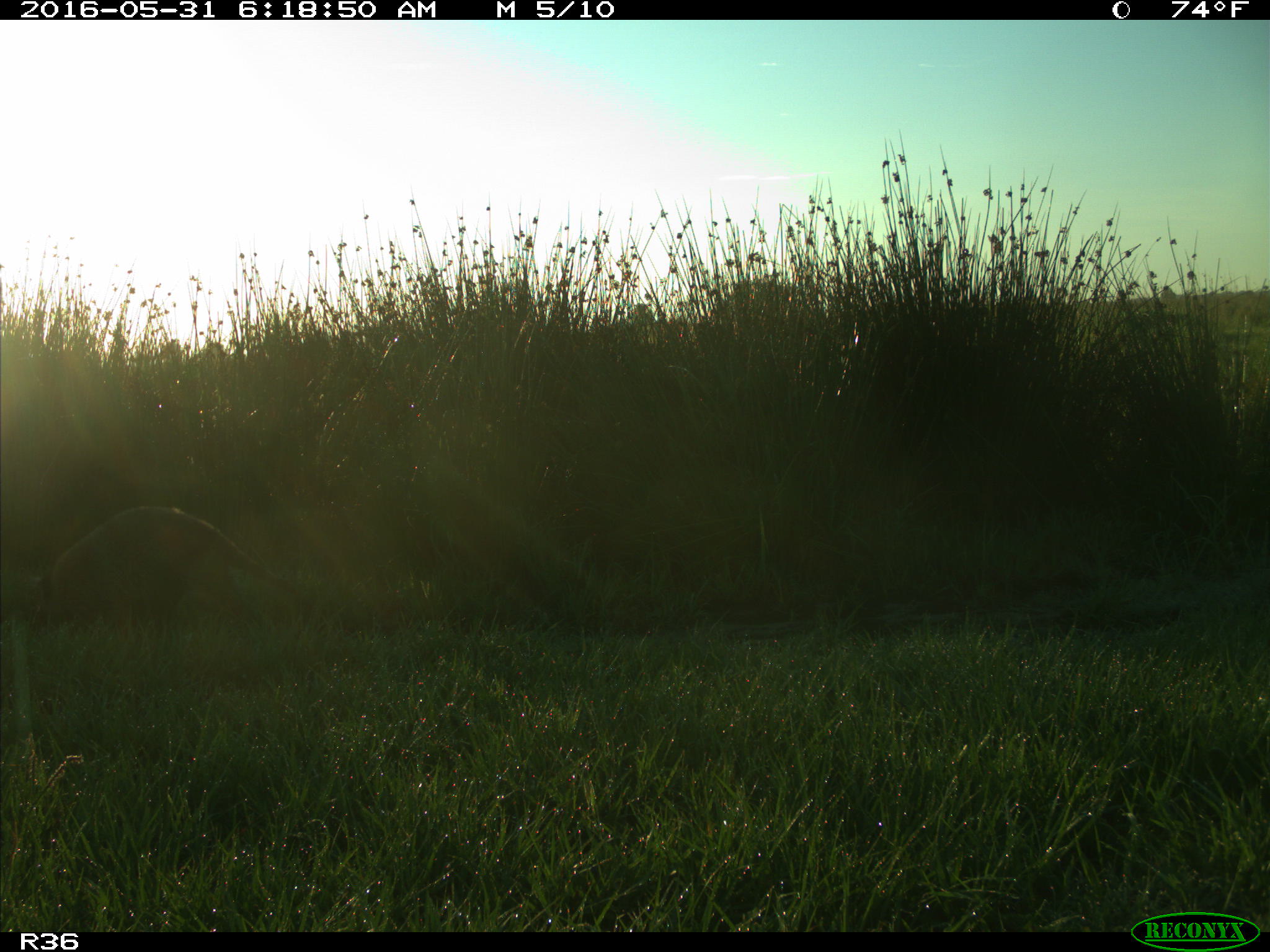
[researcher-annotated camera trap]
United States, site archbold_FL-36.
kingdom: Animalia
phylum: Chordata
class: Mammalia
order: Carnivora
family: Procyonidae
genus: Procyon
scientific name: Procyon lotor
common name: common raccoon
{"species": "Procyon lotor (common raccoon)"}